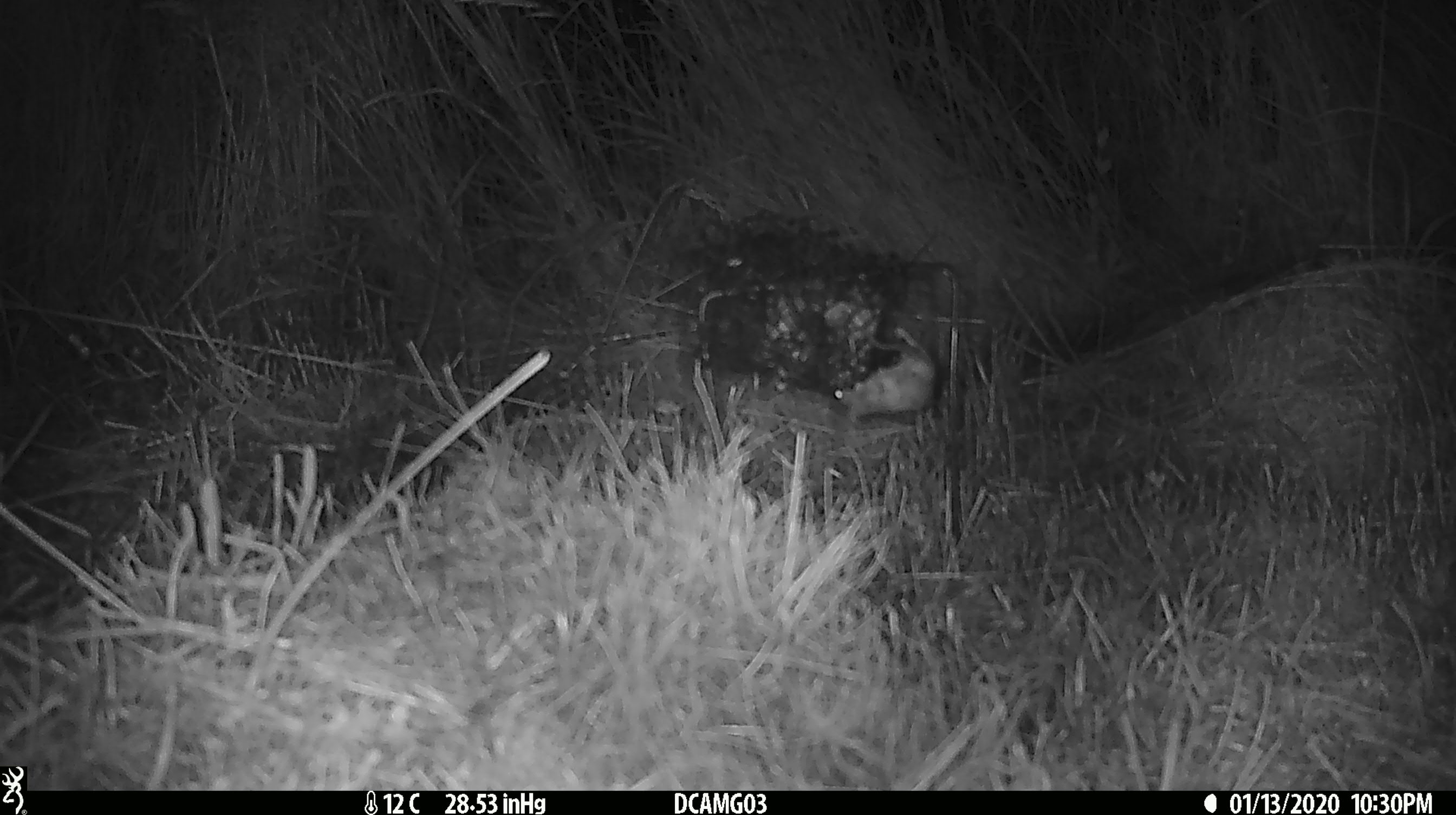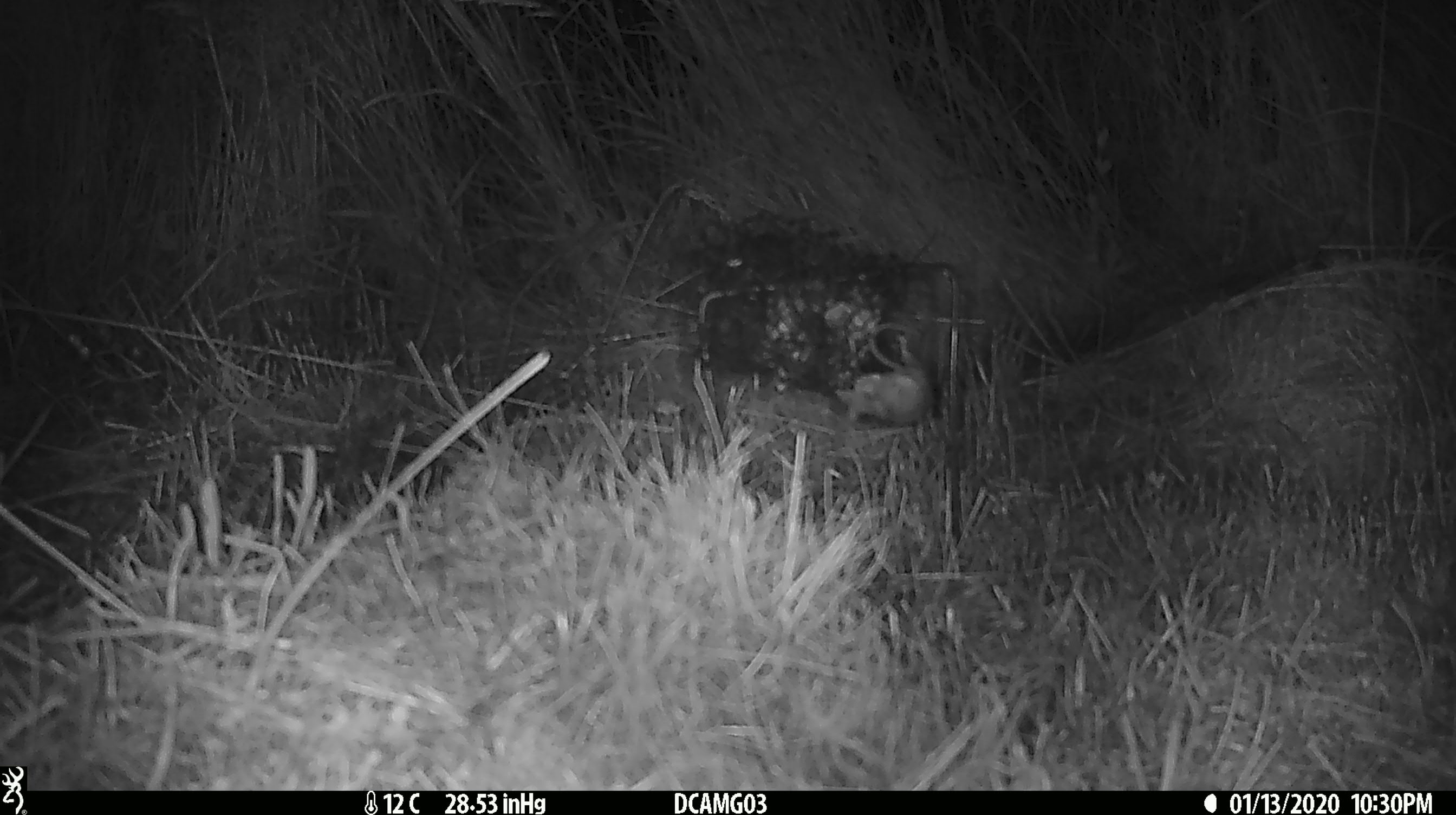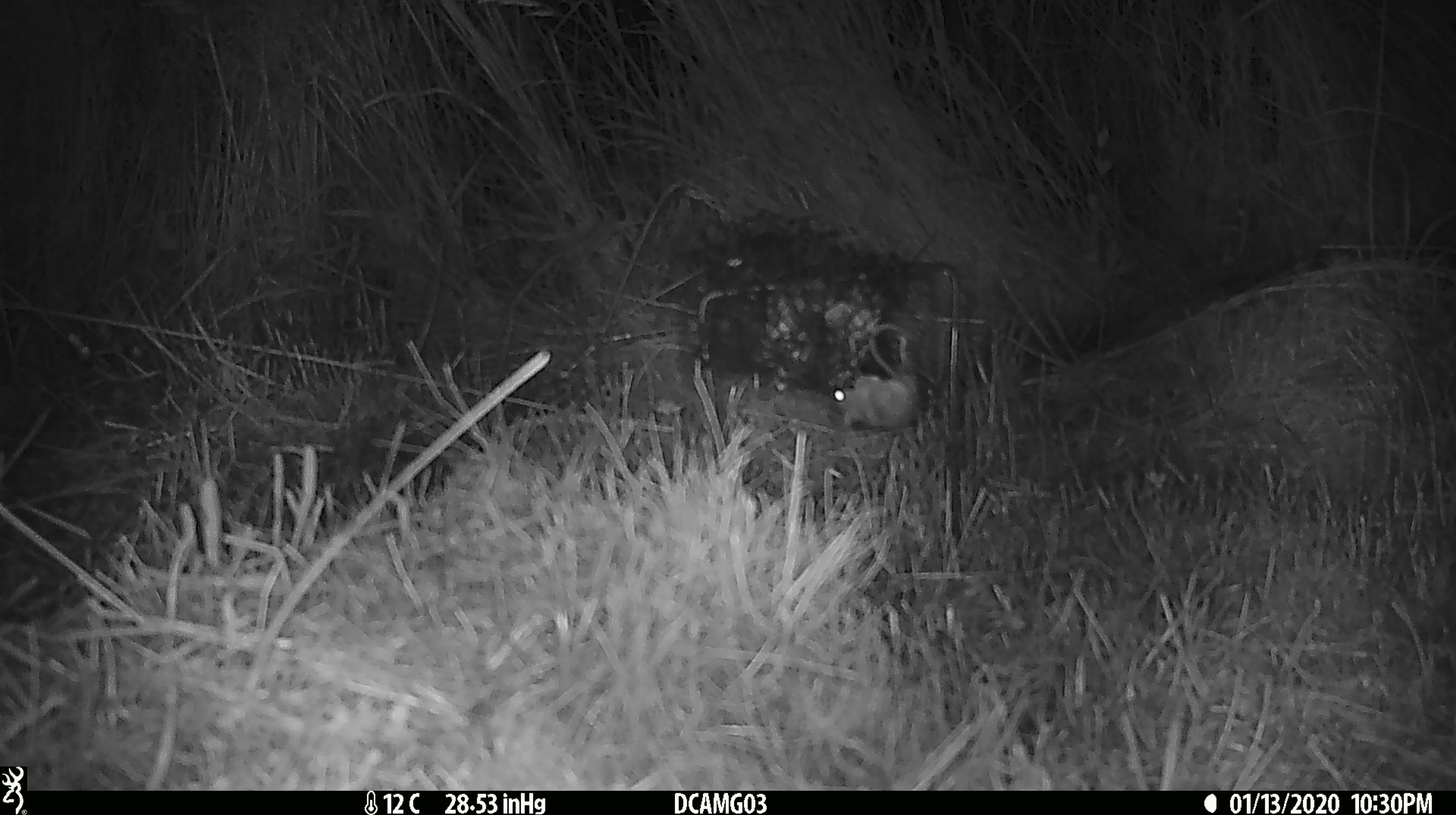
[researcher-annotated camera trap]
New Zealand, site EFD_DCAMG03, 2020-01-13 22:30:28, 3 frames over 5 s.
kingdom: Animalia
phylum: Chordata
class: Mammalia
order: Rodentia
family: Muridae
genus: Mus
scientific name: Mus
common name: mouse